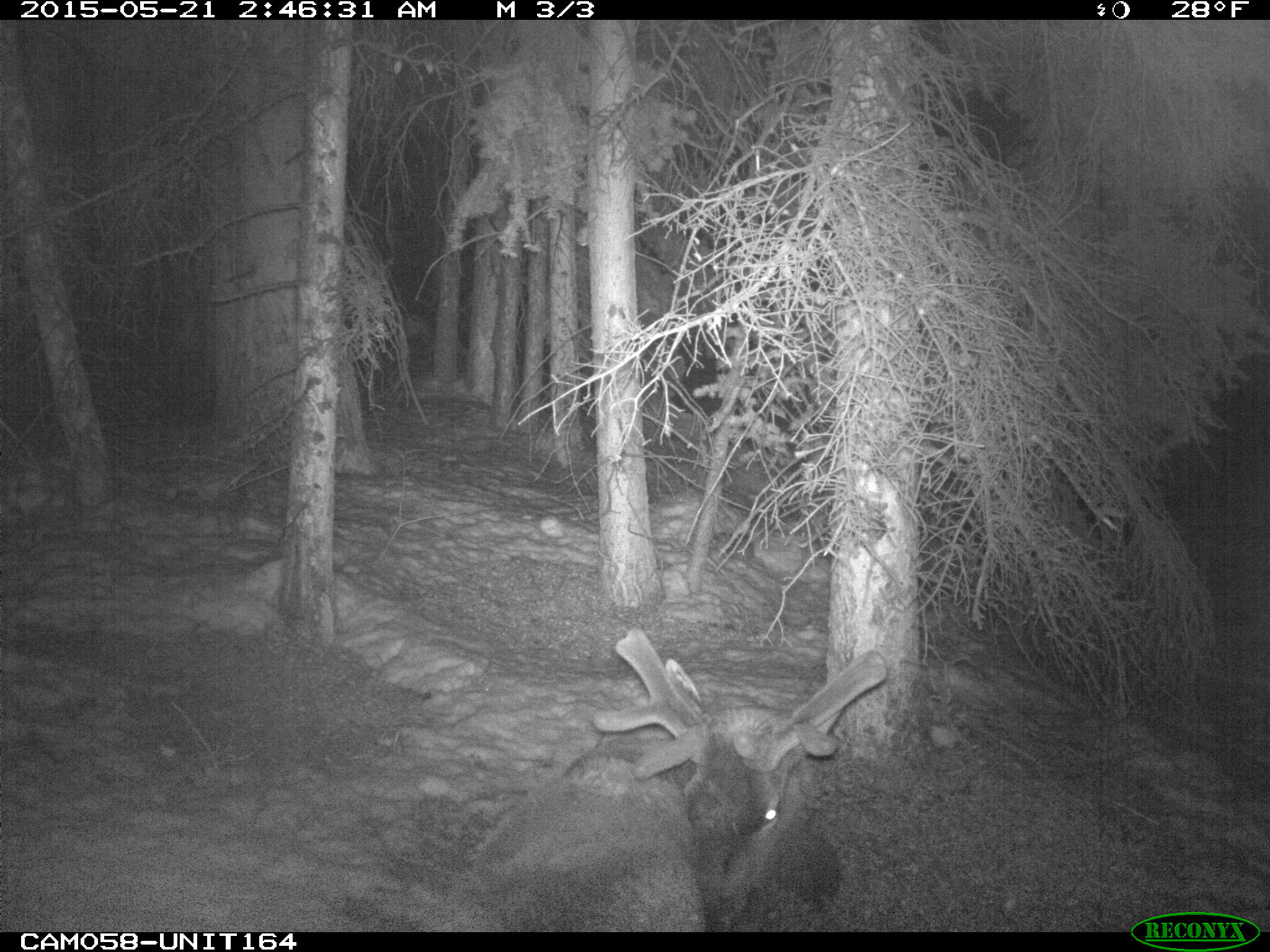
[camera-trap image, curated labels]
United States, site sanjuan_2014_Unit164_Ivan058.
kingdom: Animalia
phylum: Chordata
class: Mammalia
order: Artiodactyla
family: Cervidae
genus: Cervus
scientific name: Cervus elaphus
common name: red deer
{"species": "Cervus elaphus (red deer)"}